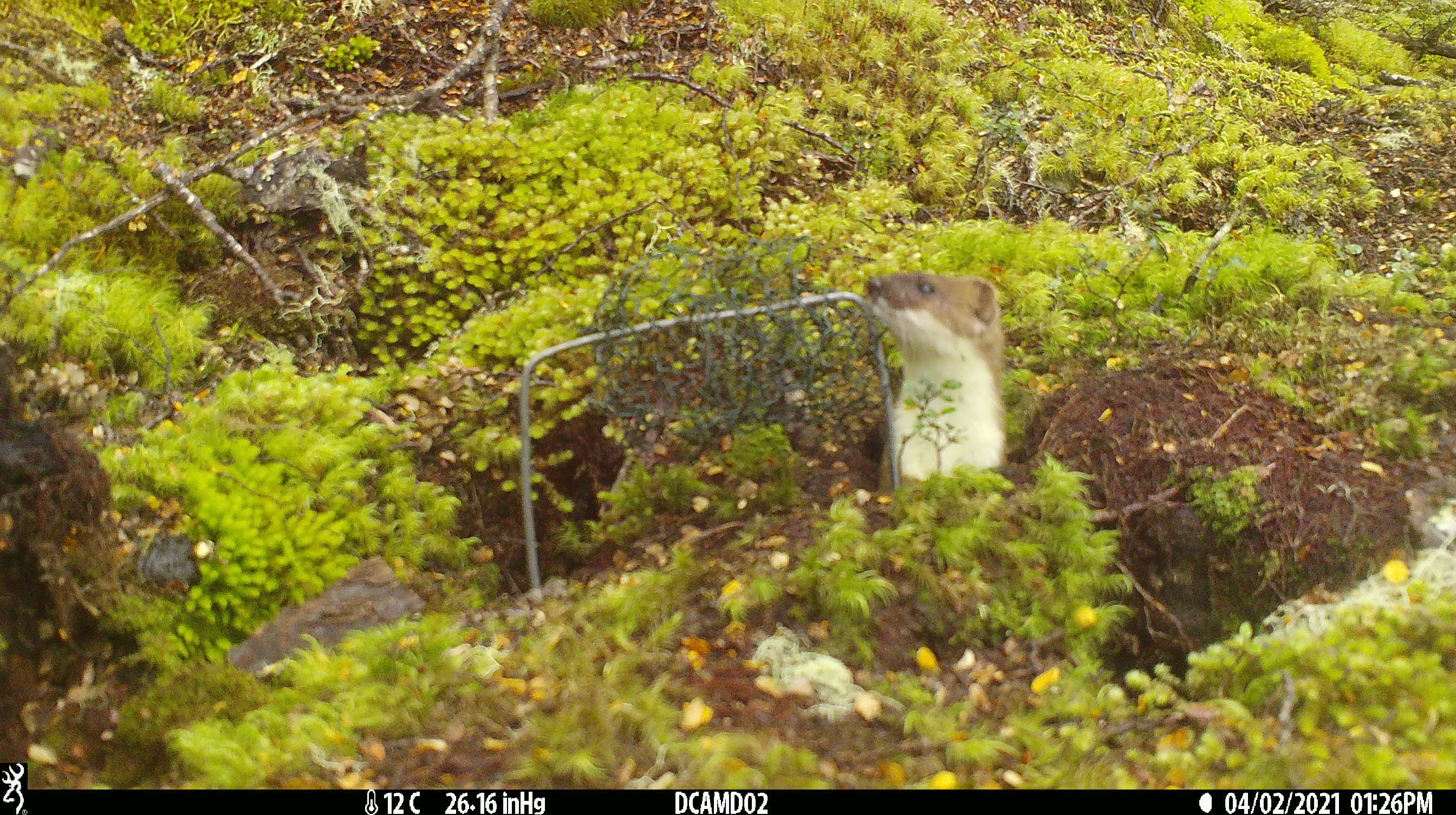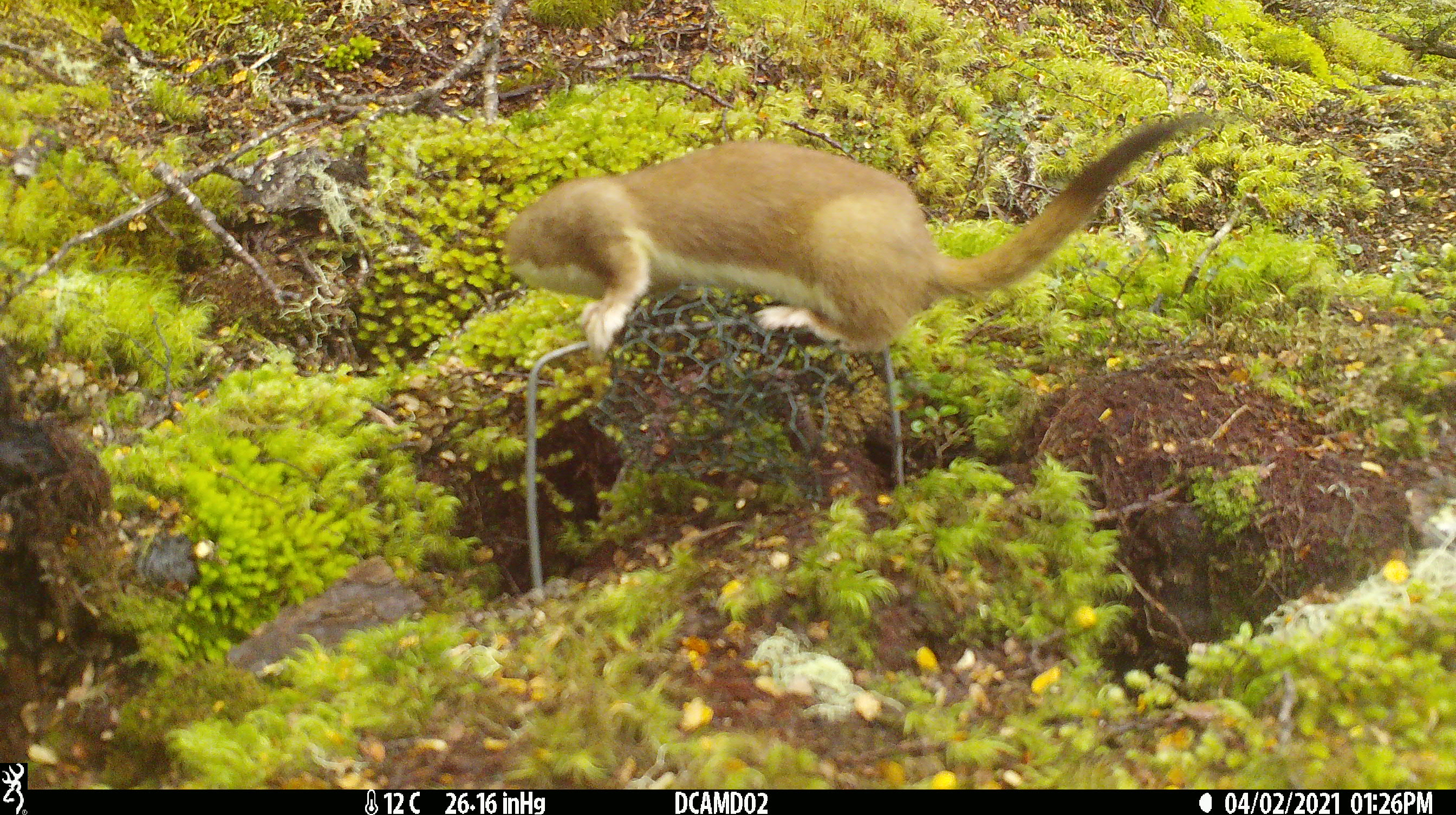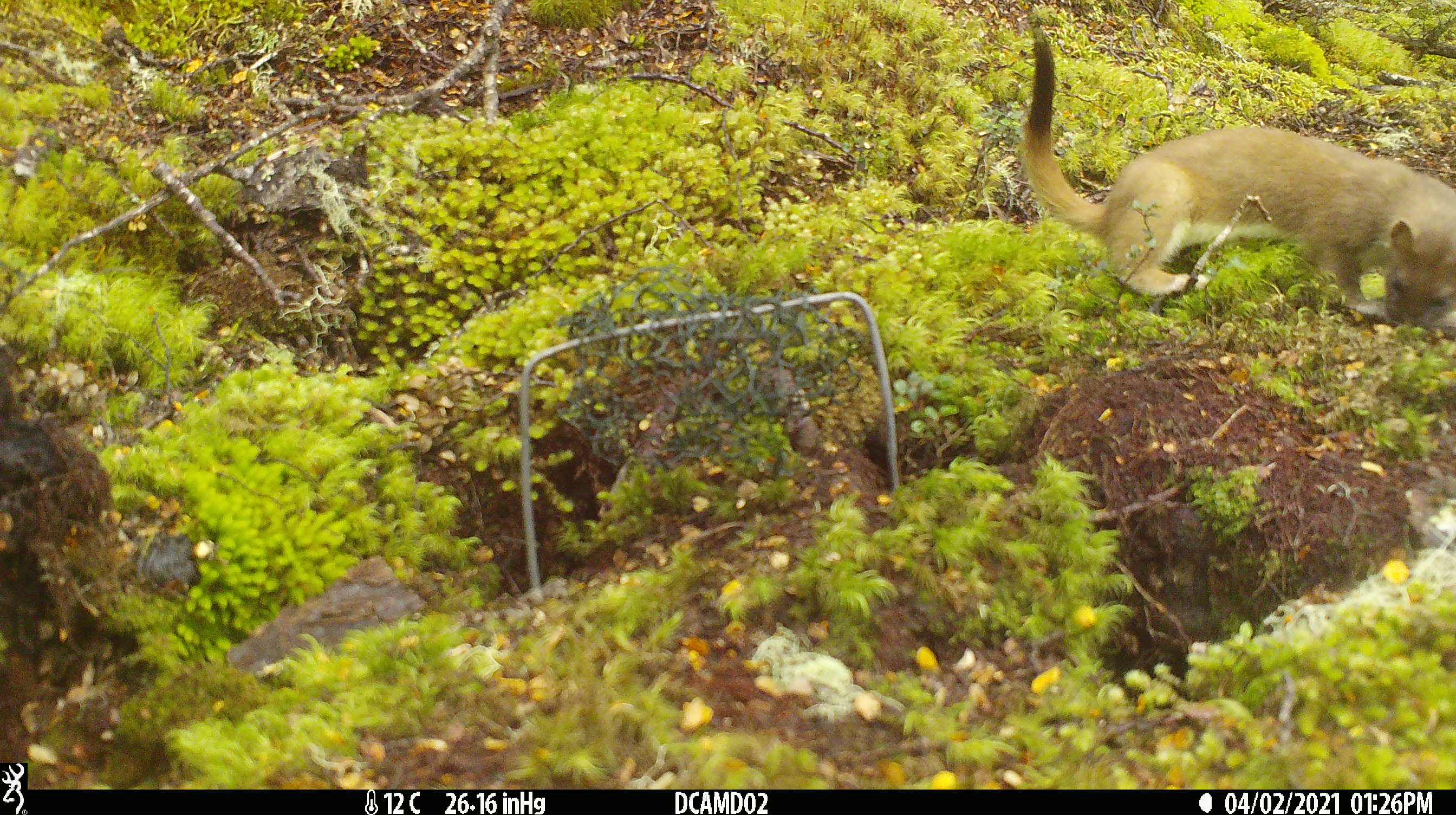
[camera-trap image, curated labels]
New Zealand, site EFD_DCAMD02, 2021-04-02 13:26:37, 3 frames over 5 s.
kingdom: Animalia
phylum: Chordata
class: Mammalia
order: Carnivora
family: Mustelidae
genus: Mustela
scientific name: Mustela erminea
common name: stoat